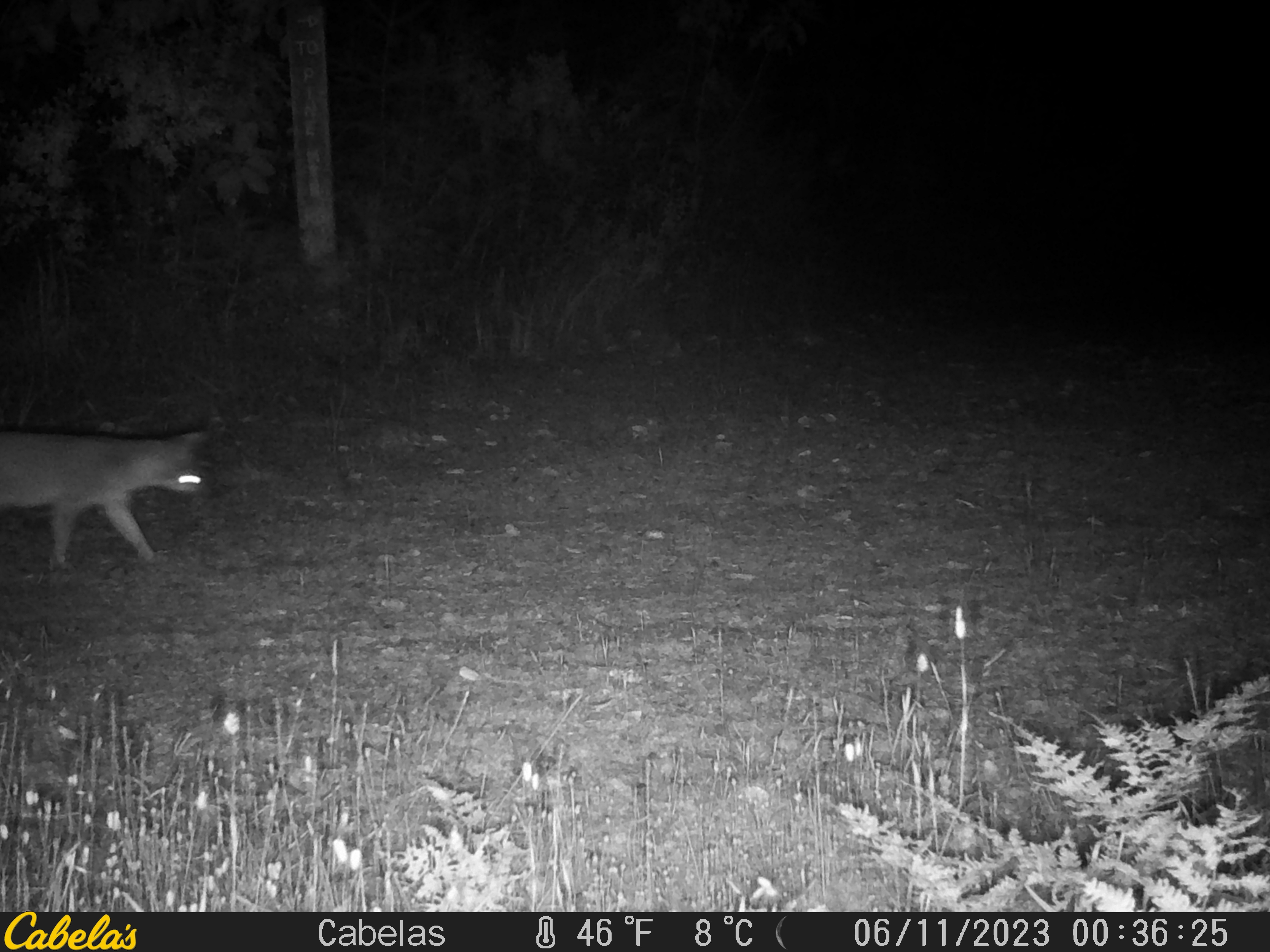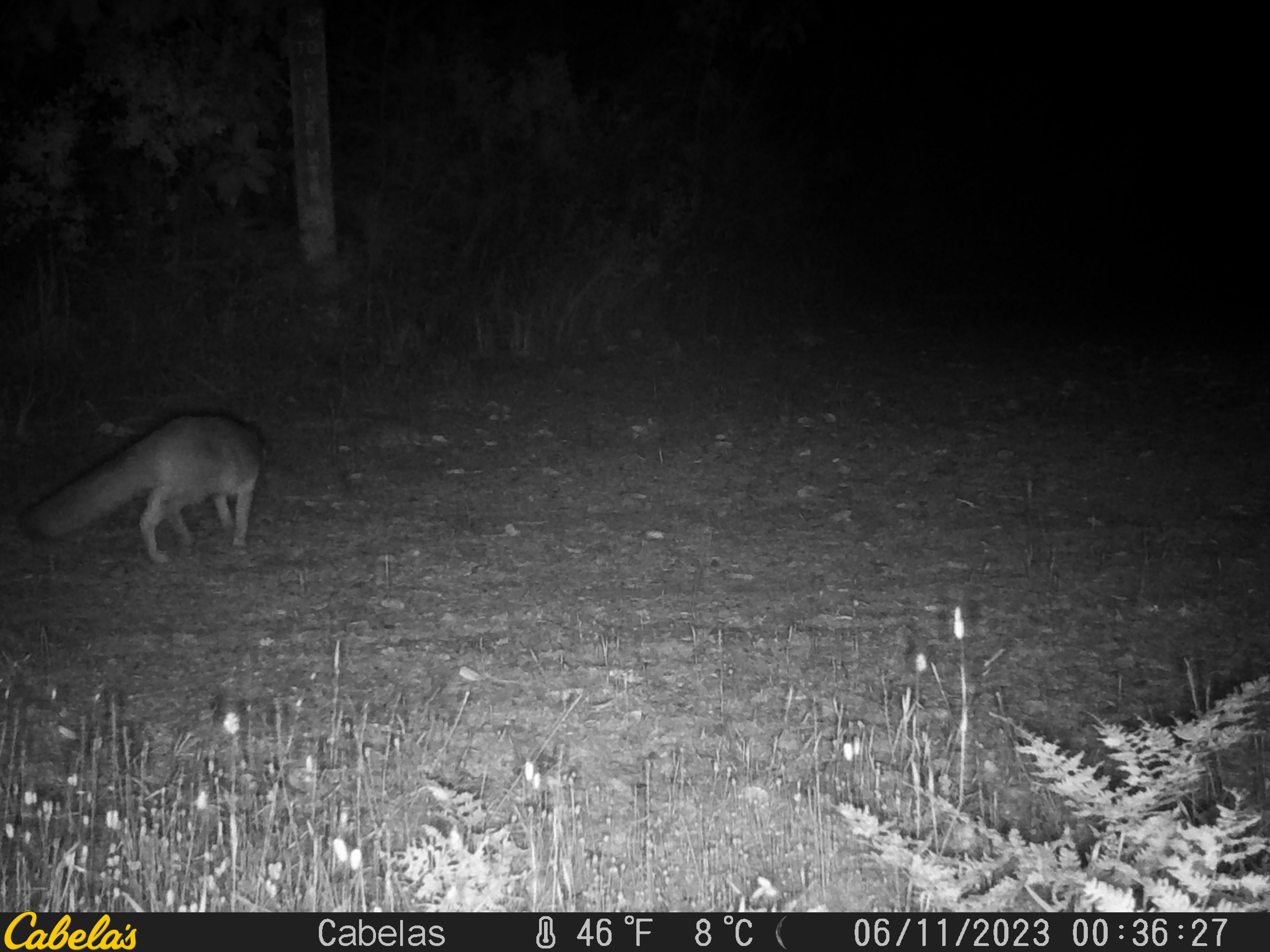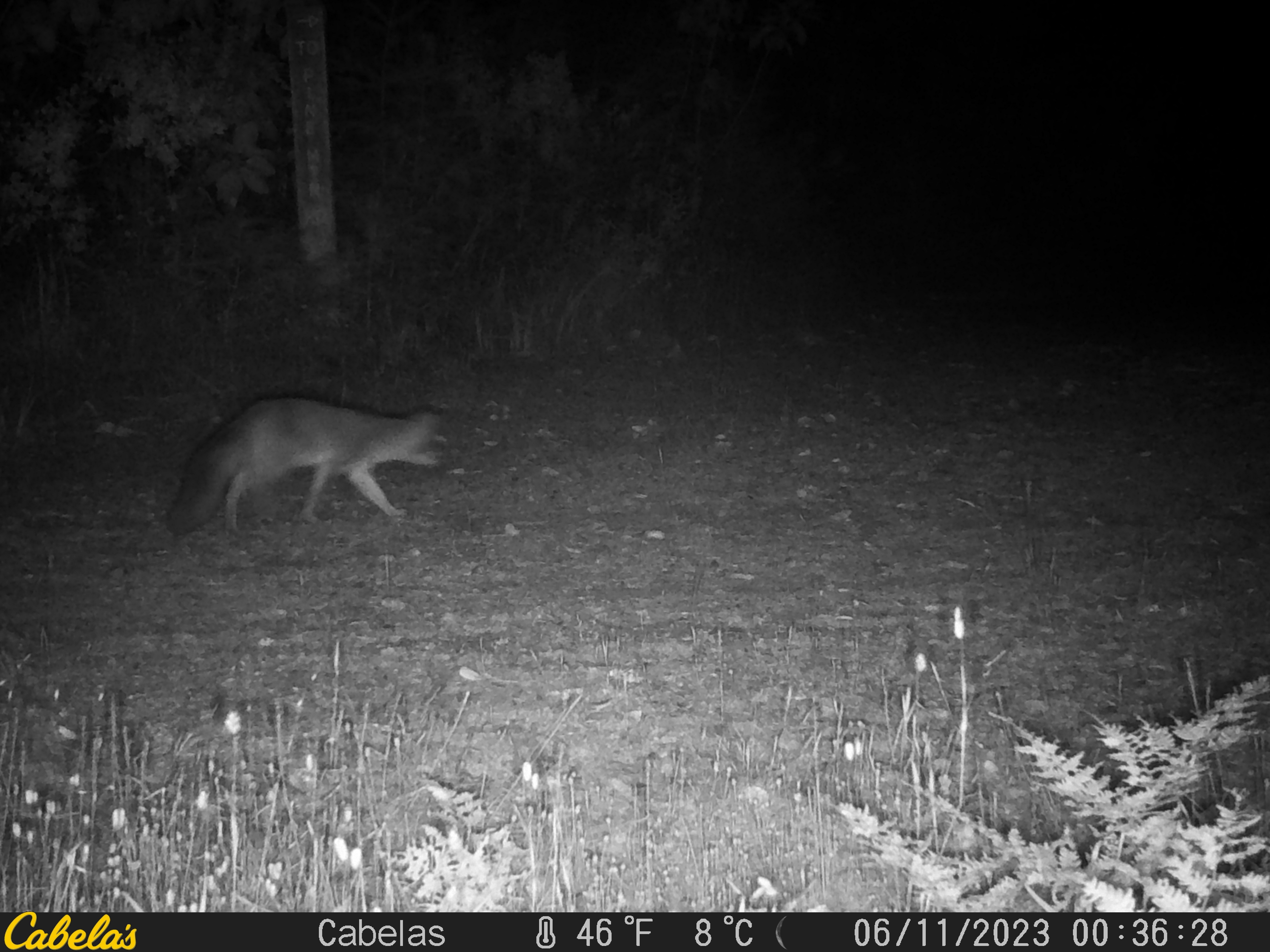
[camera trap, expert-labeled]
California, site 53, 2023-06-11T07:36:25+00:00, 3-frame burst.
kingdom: Animalia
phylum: Chordata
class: Mammalia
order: Carnivora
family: Canidae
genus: Urocyon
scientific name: Urocyon cinereoargenteus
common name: gray fox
Gray fox (Urocyon cinereoargenteus).